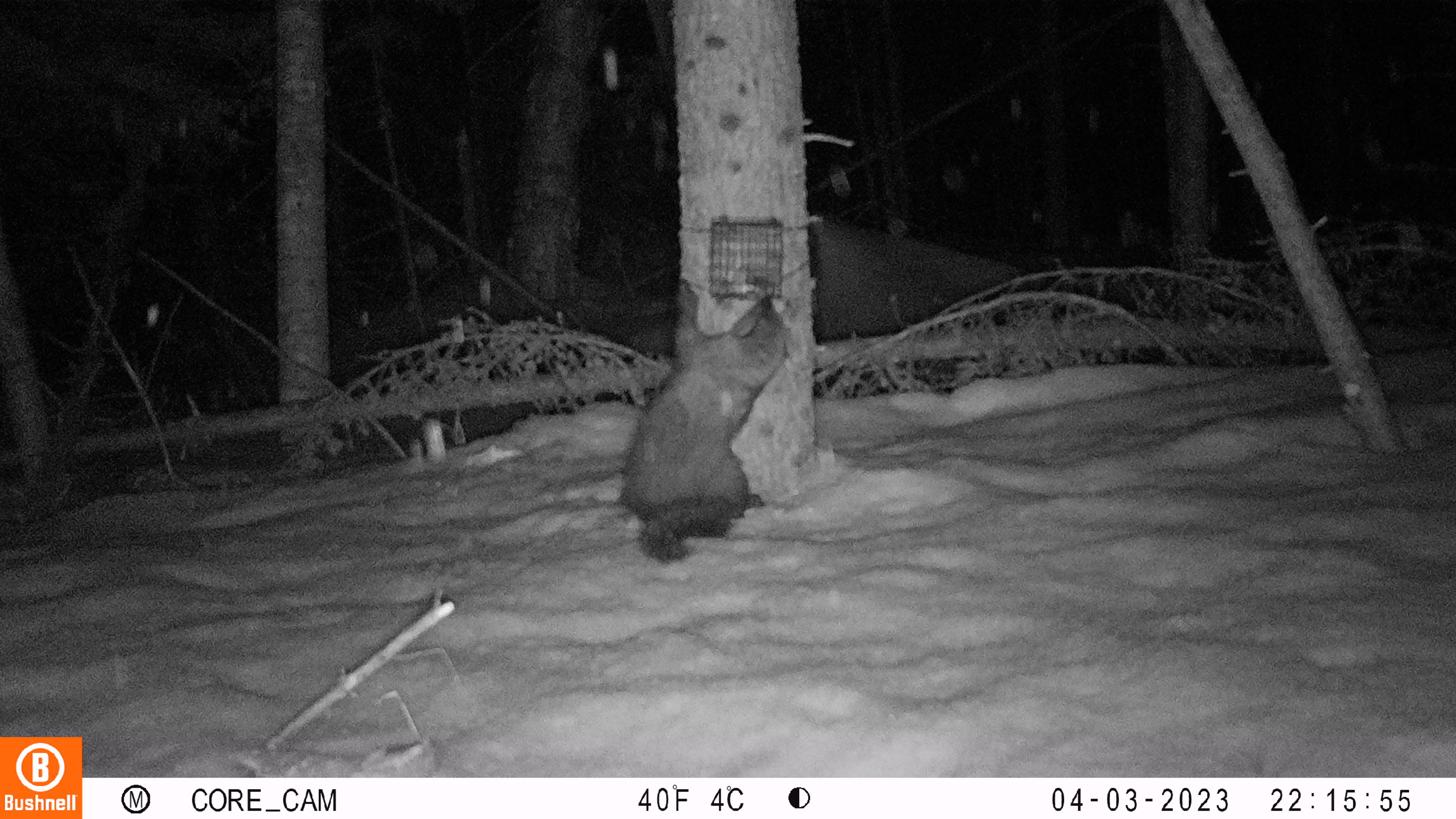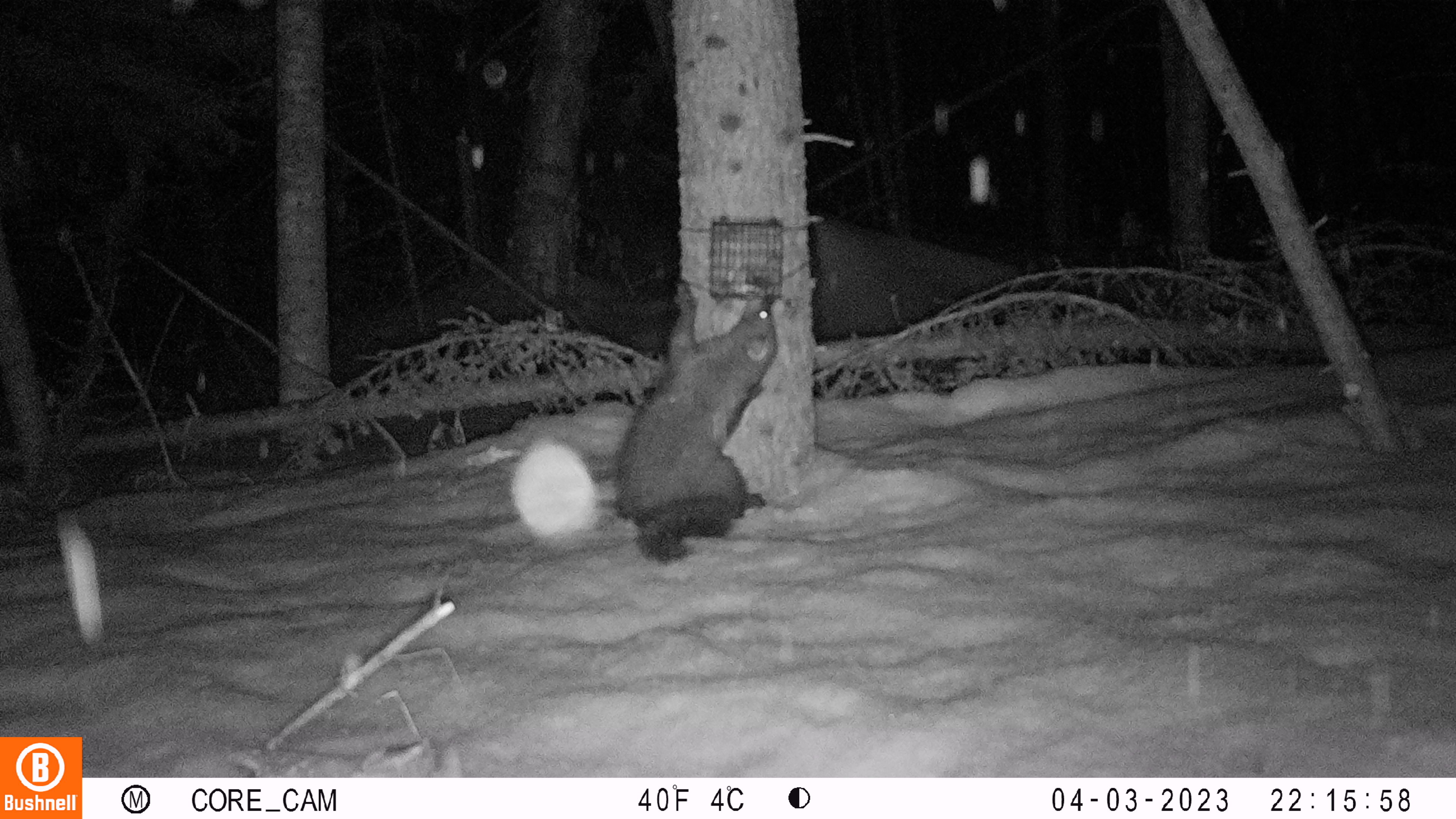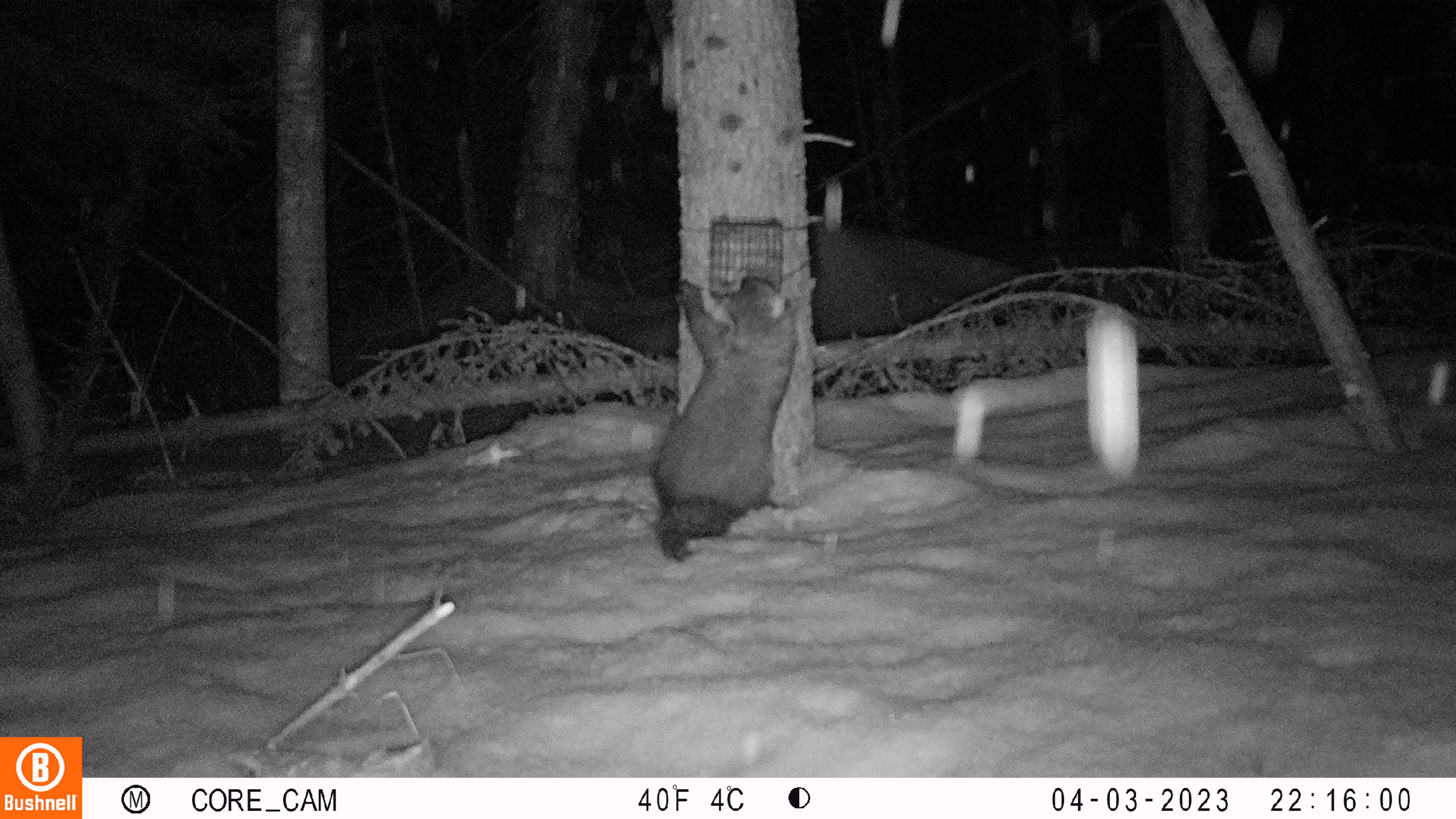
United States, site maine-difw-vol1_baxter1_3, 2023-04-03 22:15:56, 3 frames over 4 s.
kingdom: Animalia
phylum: Chordata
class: Mammalia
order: Carnivora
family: Mustelidae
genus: Pekania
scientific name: Pekania pennanti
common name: fisher